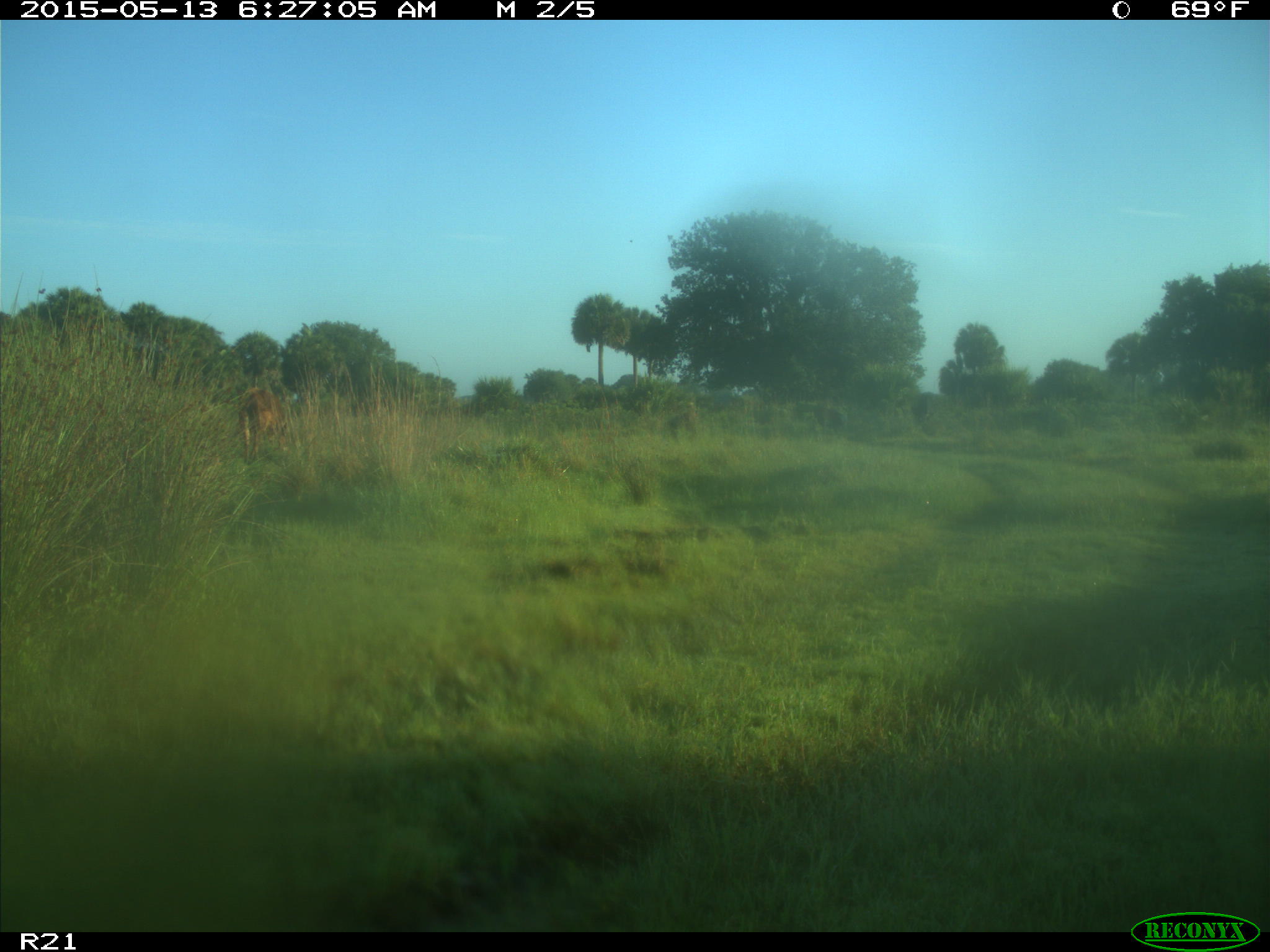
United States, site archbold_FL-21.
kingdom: Animalia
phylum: Chordata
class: Mammalia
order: Artiodactyla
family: Bovidae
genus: Bos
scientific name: Bos taurus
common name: domestic cow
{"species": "Bos taurus (domestic cow)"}